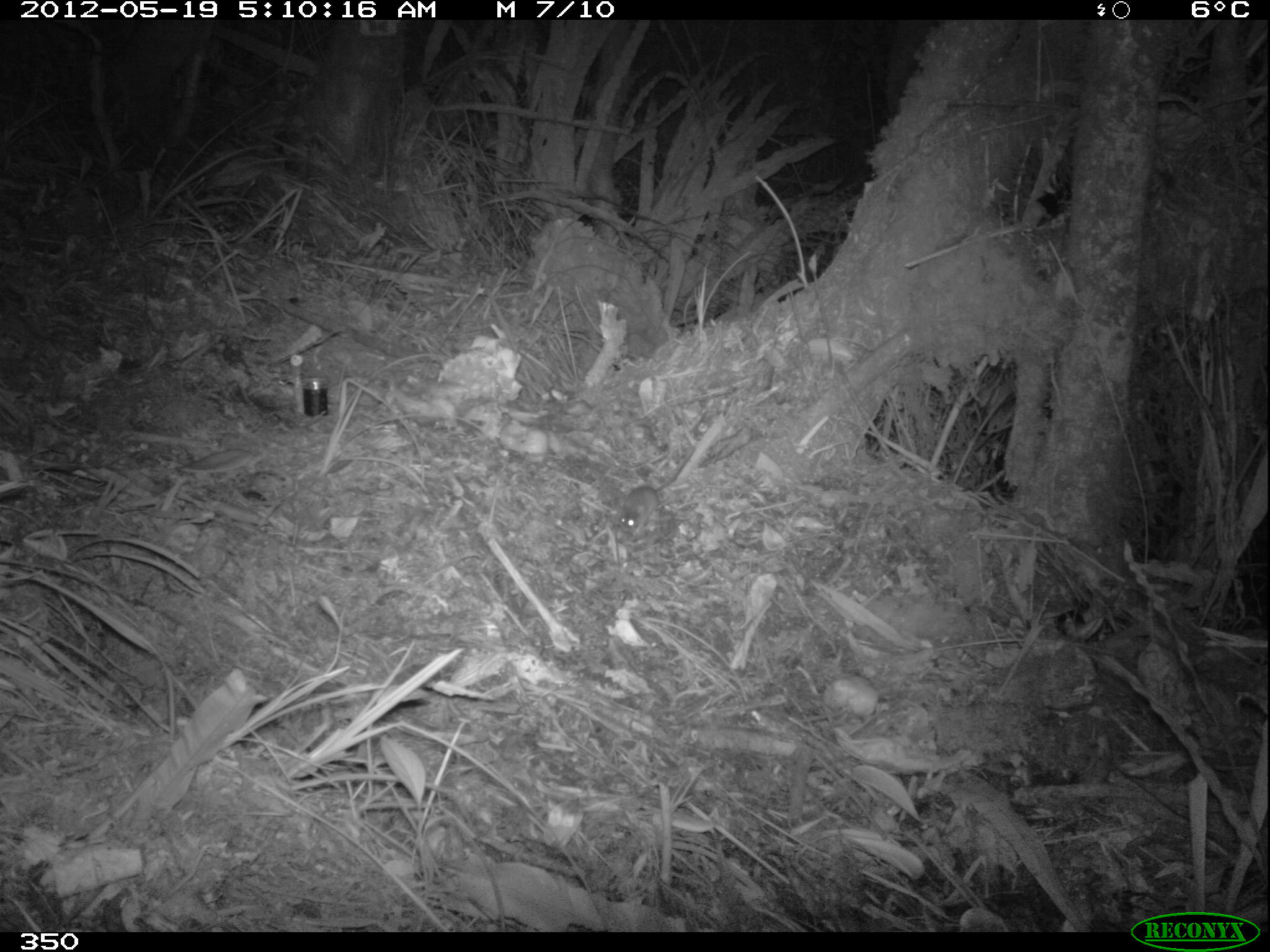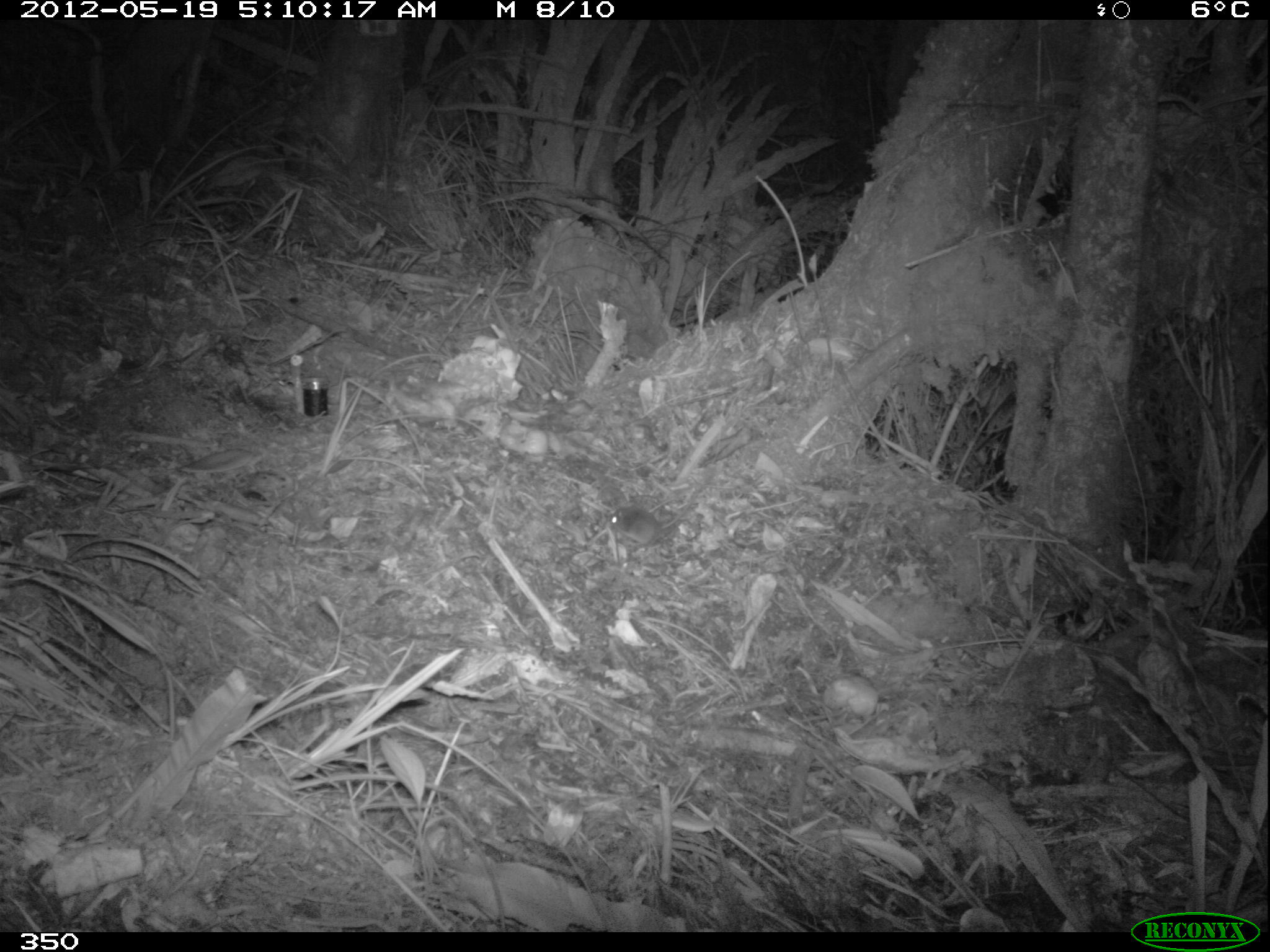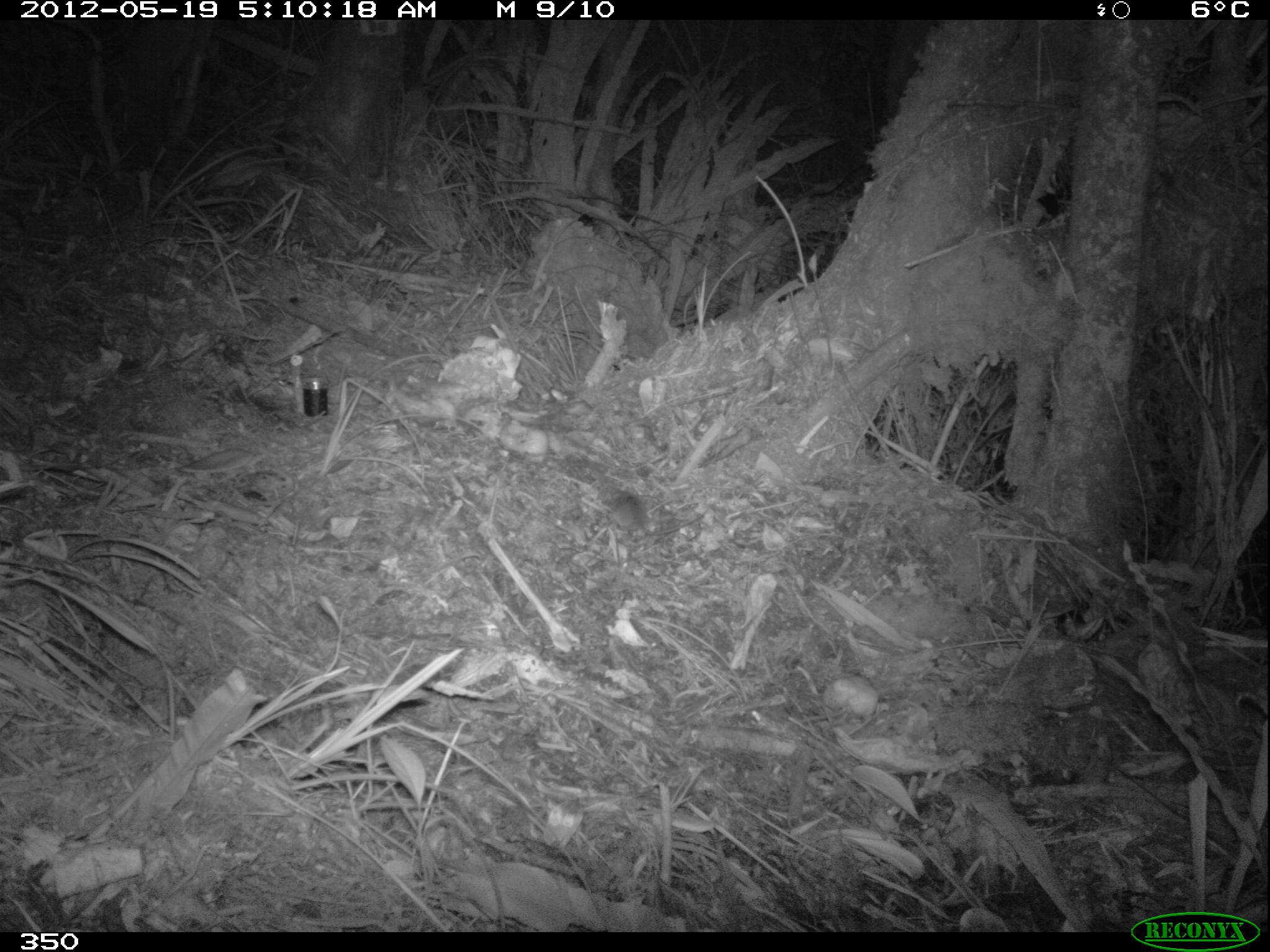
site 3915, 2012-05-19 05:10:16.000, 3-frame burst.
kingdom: Animalia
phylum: Chordata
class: Mammalia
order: Rodentia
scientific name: Rodentia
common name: rodents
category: unknown rodent